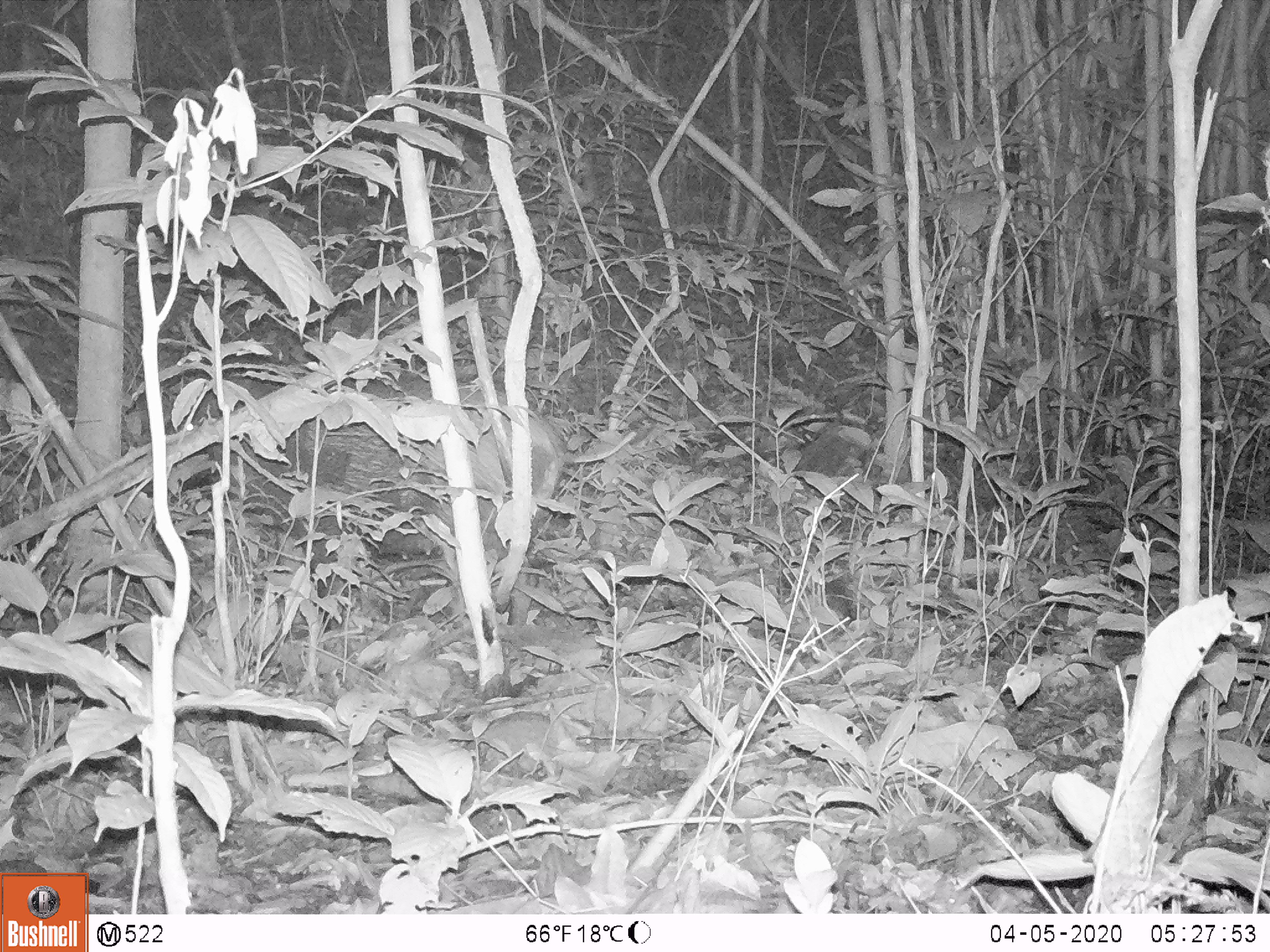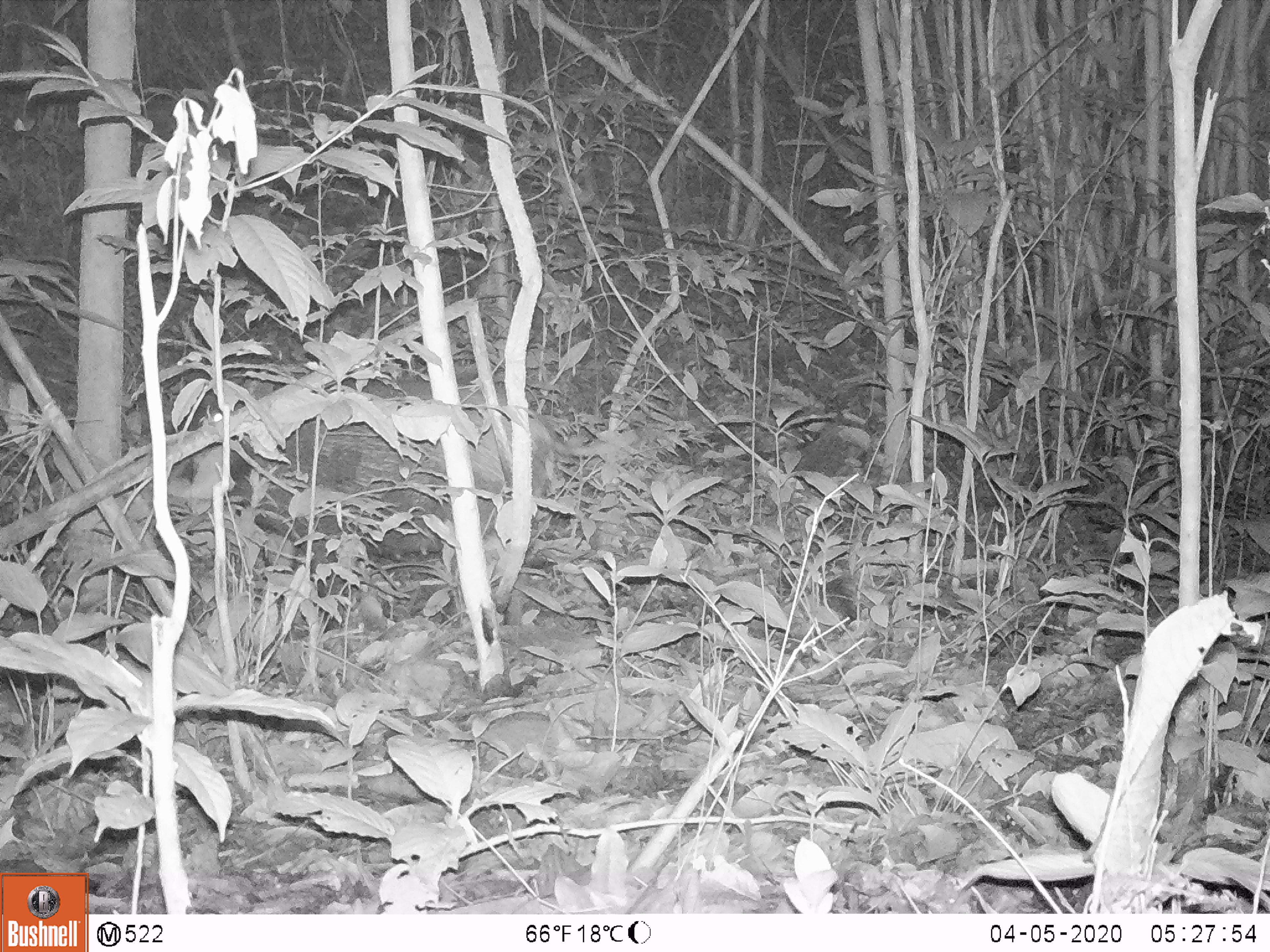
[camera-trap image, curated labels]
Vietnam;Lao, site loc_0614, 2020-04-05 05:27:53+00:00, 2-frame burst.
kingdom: Animalia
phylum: Chordata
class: Mammalia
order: Artiodactyla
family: Suidae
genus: Sus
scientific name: Sus scrofa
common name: eurasian wild pig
Eurasian wild pig (Sus scrofa). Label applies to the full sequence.